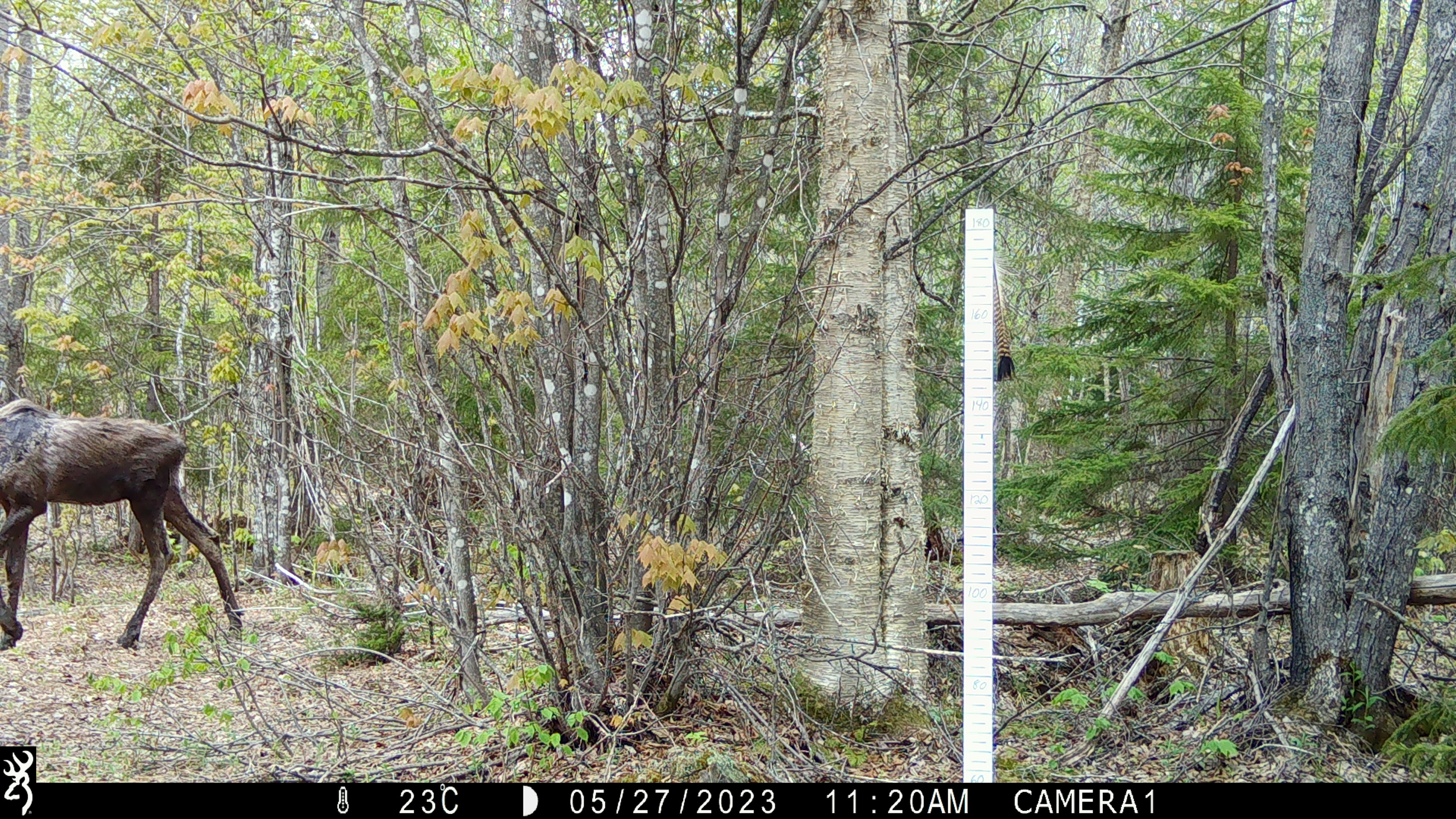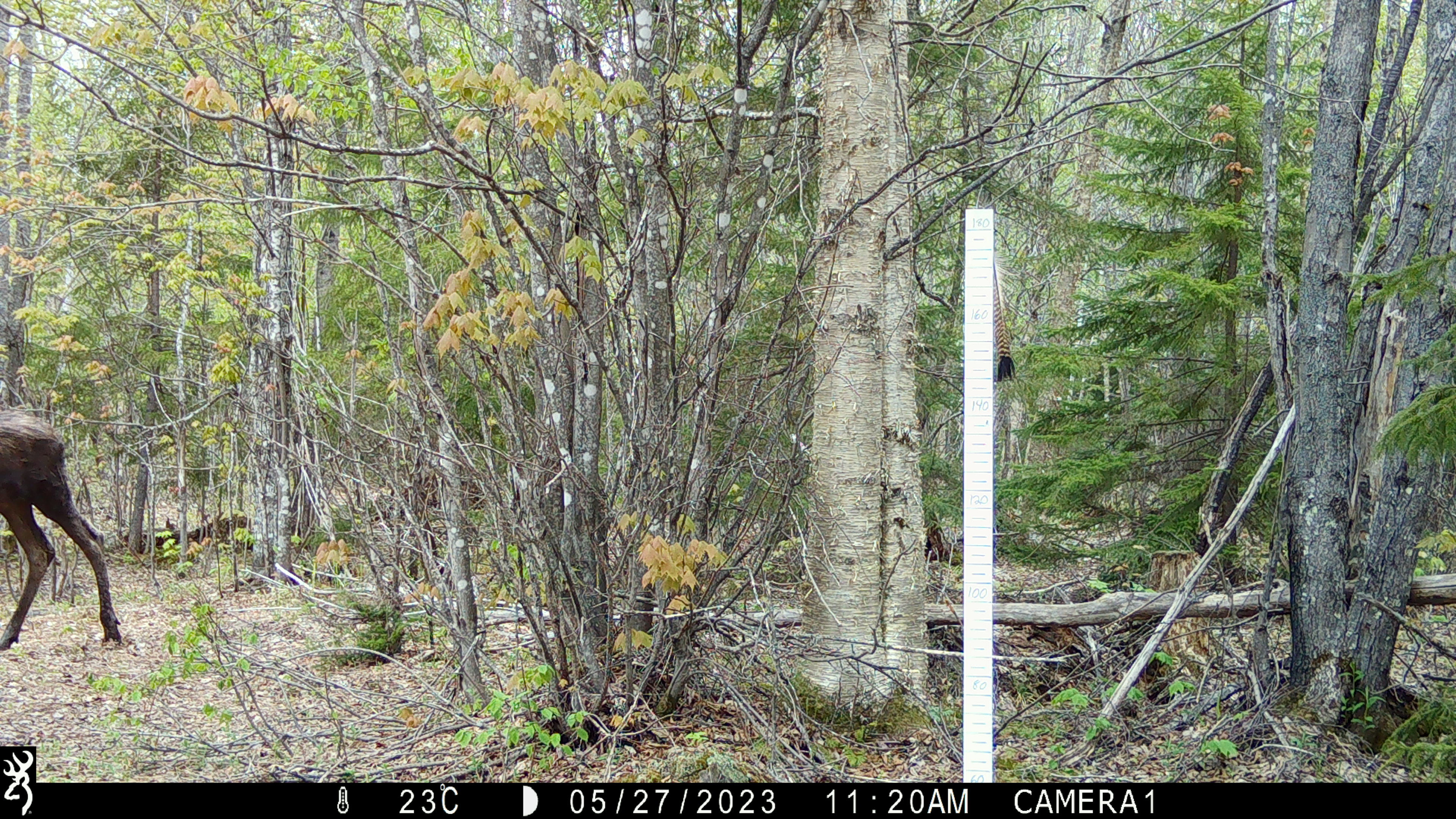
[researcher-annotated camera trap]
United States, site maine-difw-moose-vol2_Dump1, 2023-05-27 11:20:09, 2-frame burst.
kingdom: Animalia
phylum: Chordata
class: Mammalia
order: Artiodactyla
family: Cervidae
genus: Alces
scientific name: Alces alces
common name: moose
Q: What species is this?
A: Moose (Alces alces).